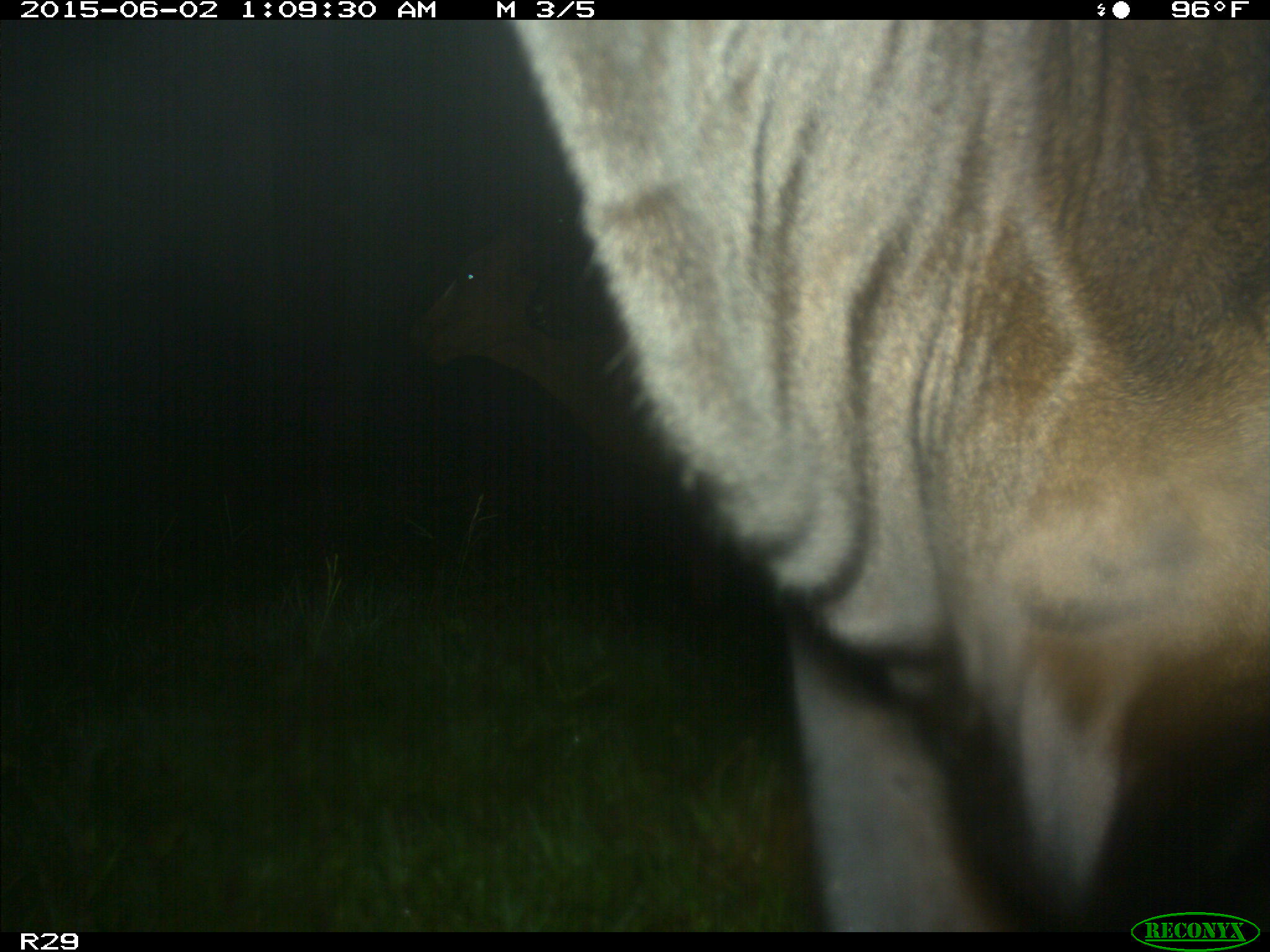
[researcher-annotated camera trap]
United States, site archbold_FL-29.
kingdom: Animalia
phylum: Chordata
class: Mammalia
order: Artiodactyla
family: Bovidae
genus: Bos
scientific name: Bos taurus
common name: domestic cow